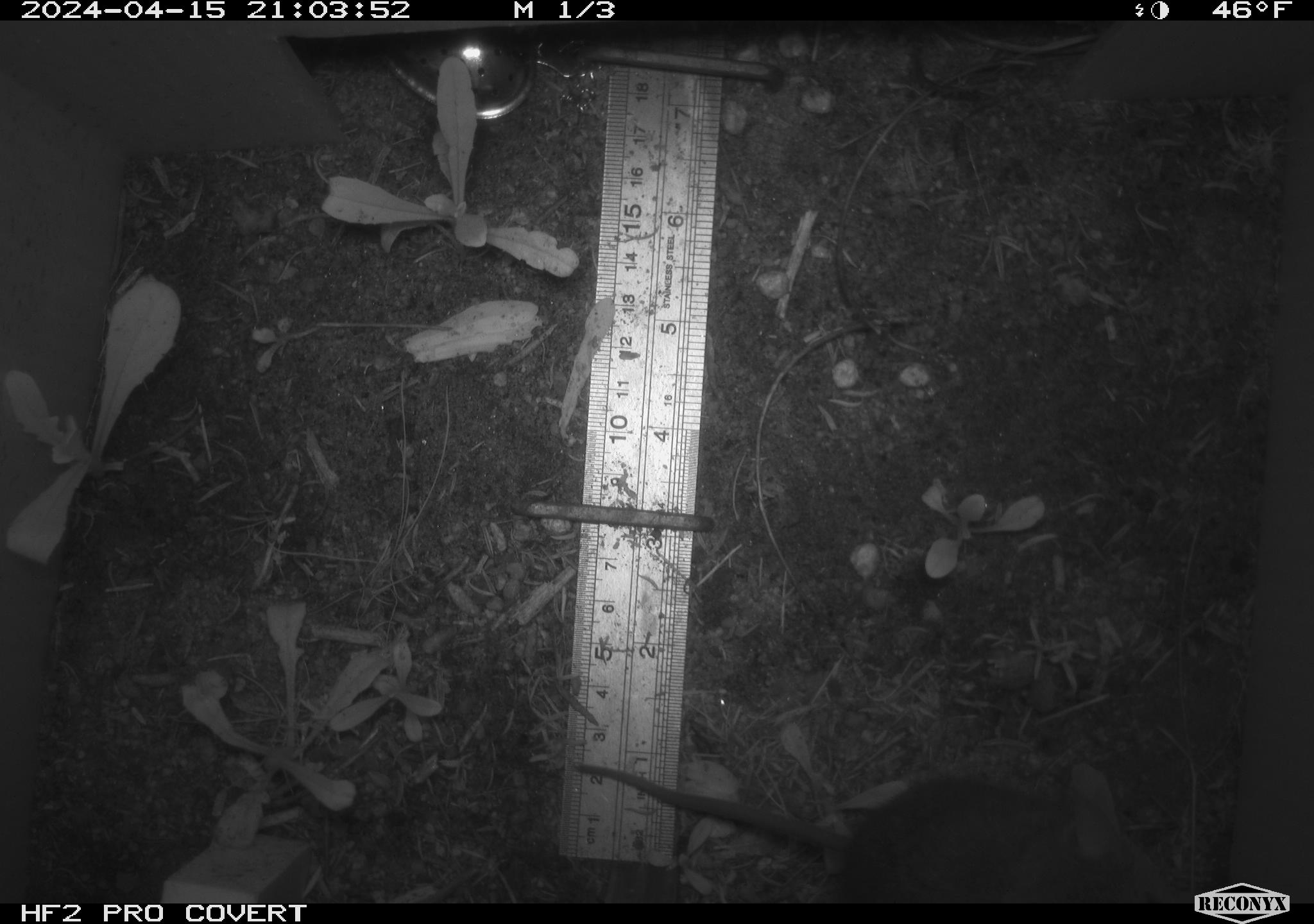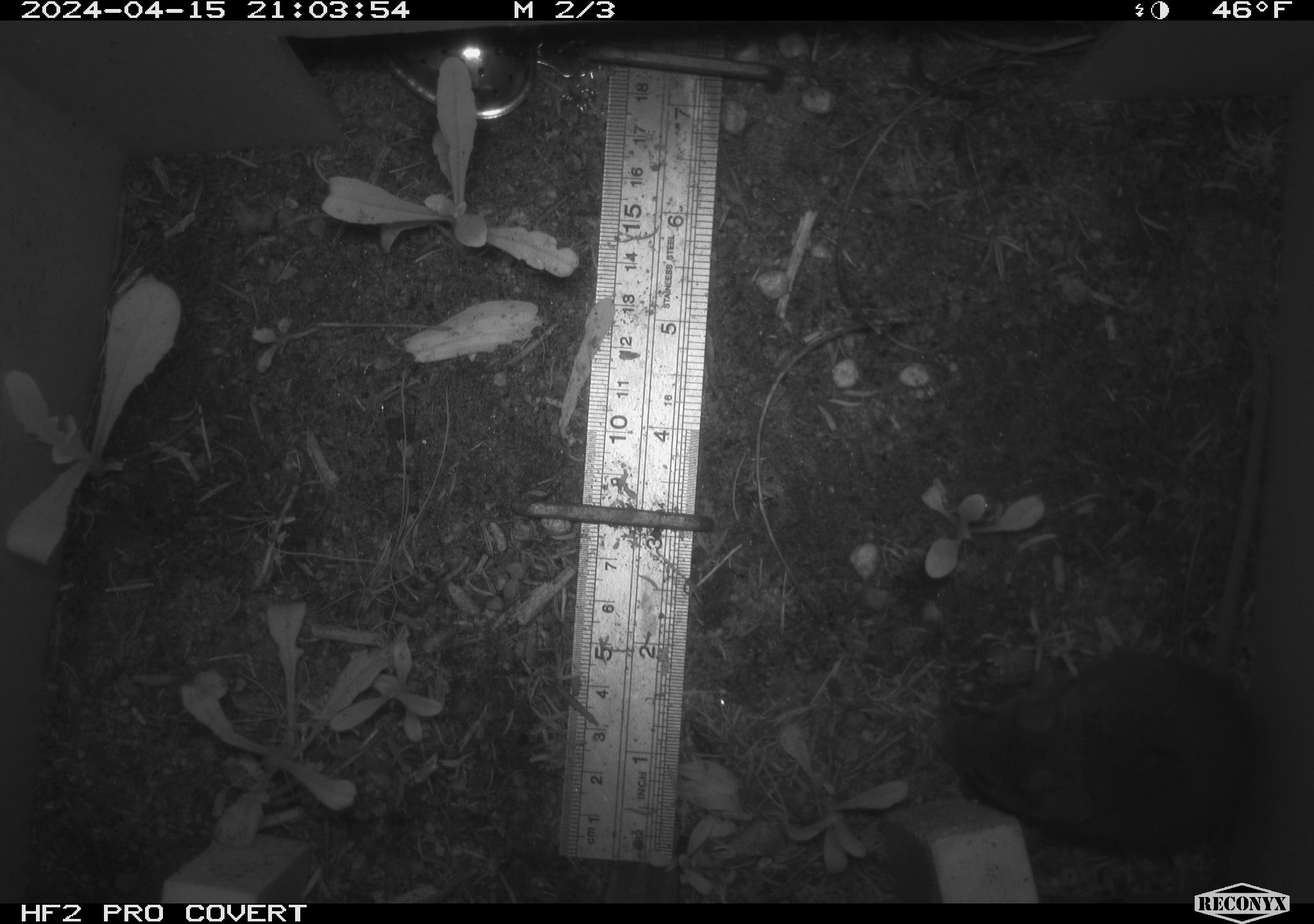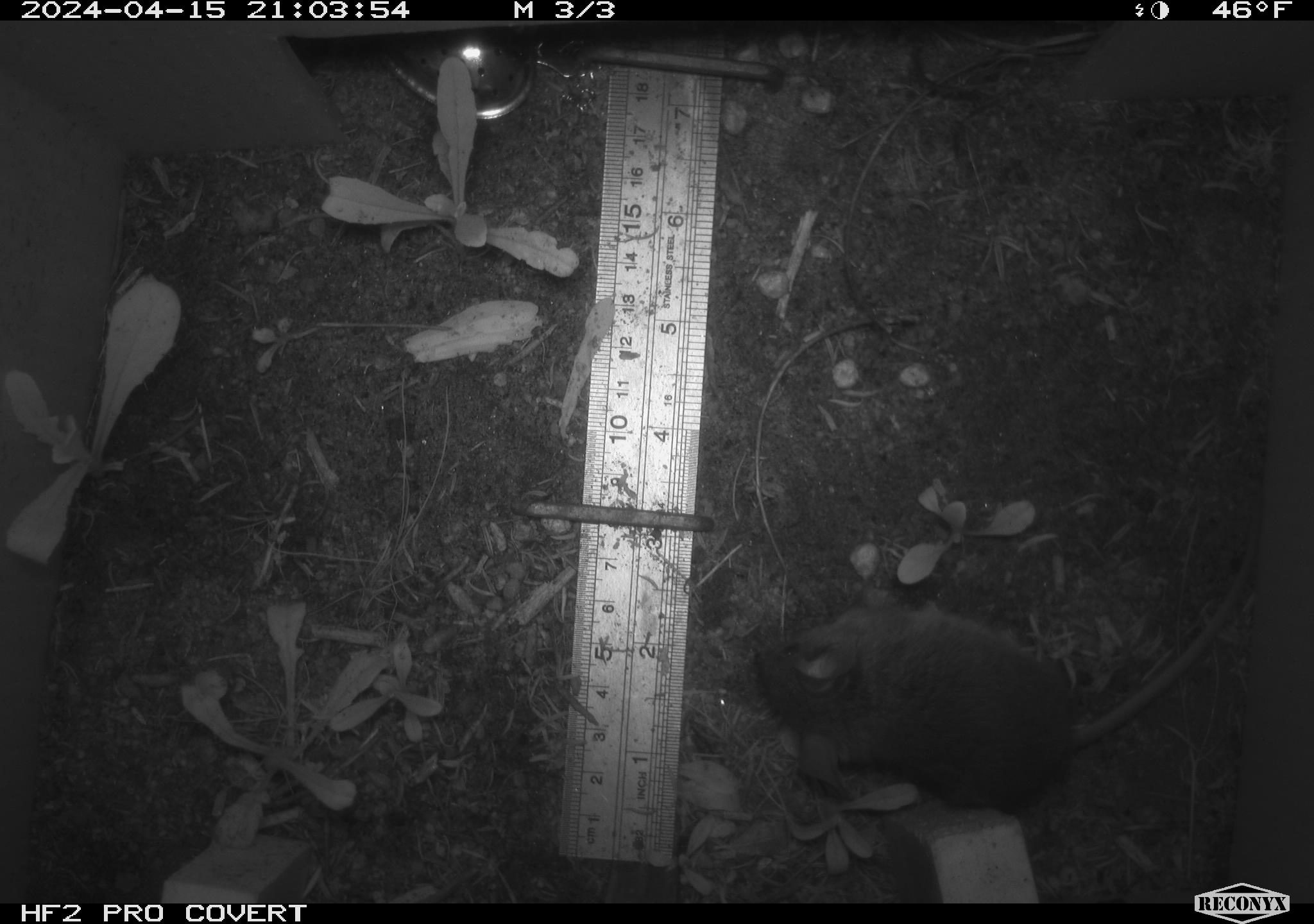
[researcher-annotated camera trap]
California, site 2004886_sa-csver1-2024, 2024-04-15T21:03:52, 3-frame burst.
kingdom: Animalia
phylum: Chordata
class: Mammalia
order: Rodentia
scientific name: Rodentia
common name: rodent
Rodent (Rodentia).